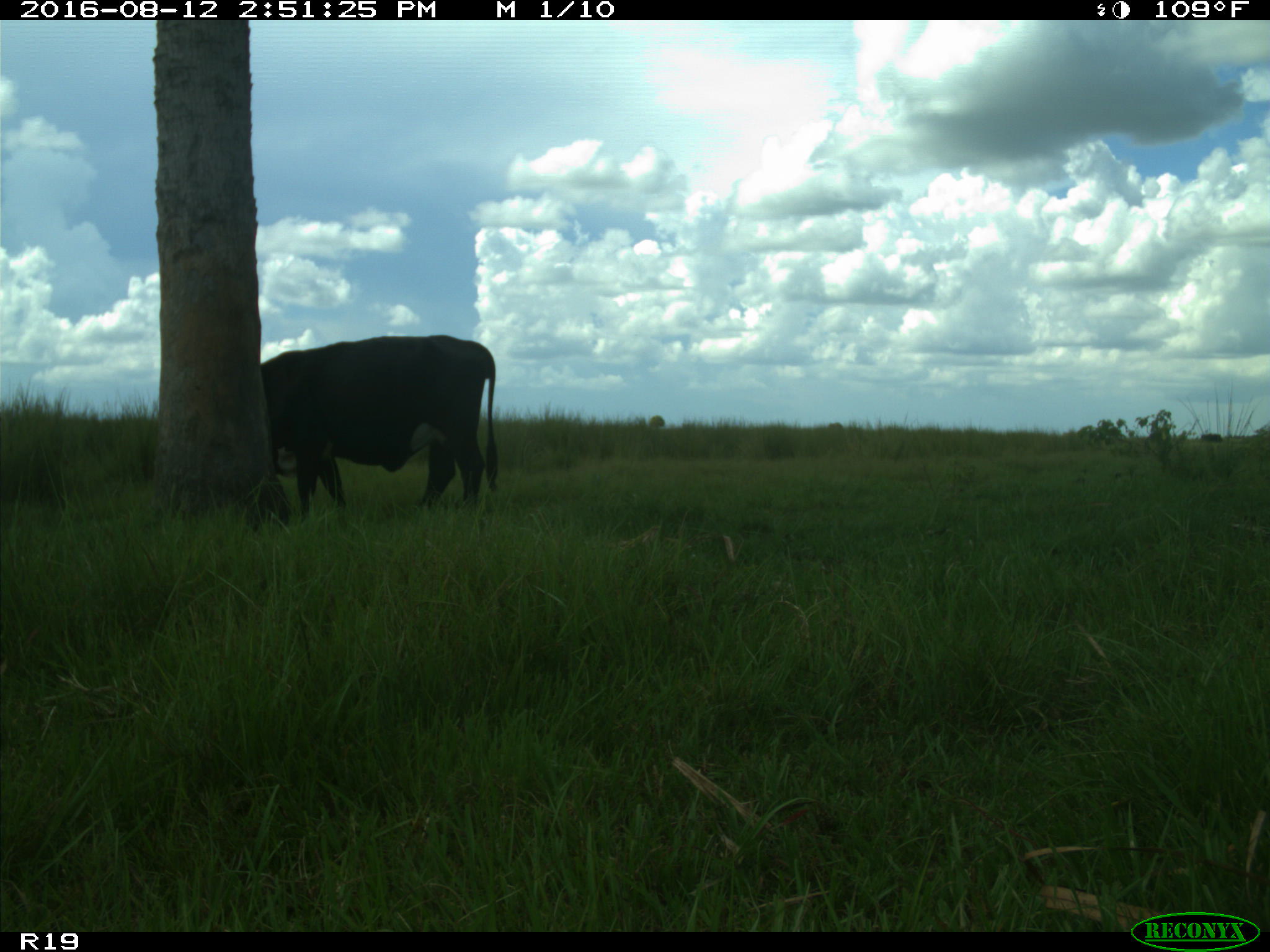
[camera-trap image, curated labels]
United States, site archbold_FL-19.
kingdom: Animalia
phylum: Chordata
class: Mammalia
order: Artiodactyla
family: Bovidae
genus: Bos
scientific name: Bos taurus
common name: domestic cow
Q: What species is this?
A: Bos taurus (domestic cow).